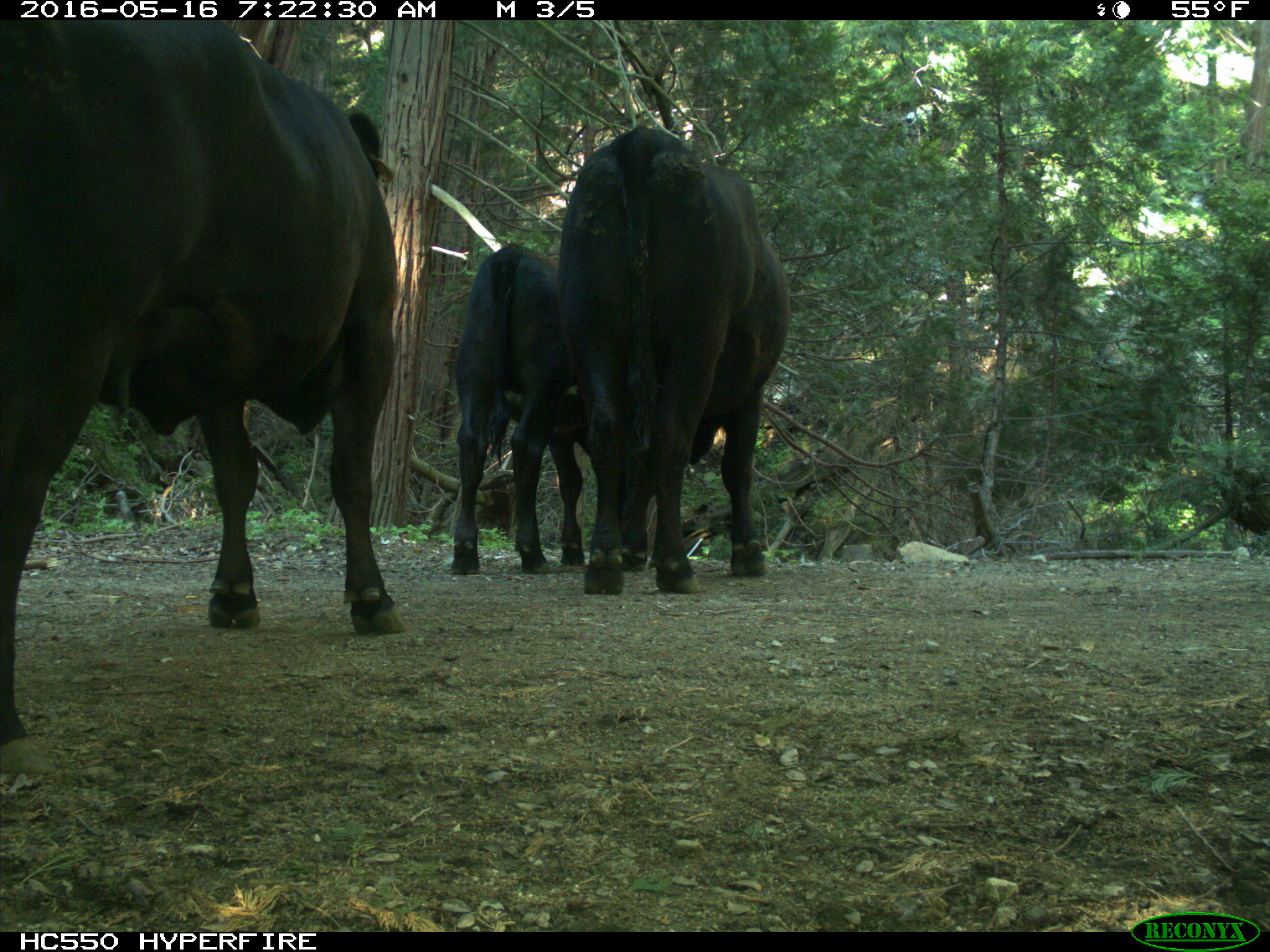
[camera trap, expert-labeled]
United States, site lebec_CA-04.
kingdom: Animalia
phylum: Chordata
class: Mammalia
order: Artiodactyla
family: Bovidae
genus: Bos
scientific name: Bos taurus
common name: domestic cow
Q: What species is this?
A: Bos taurus (domestic cow).